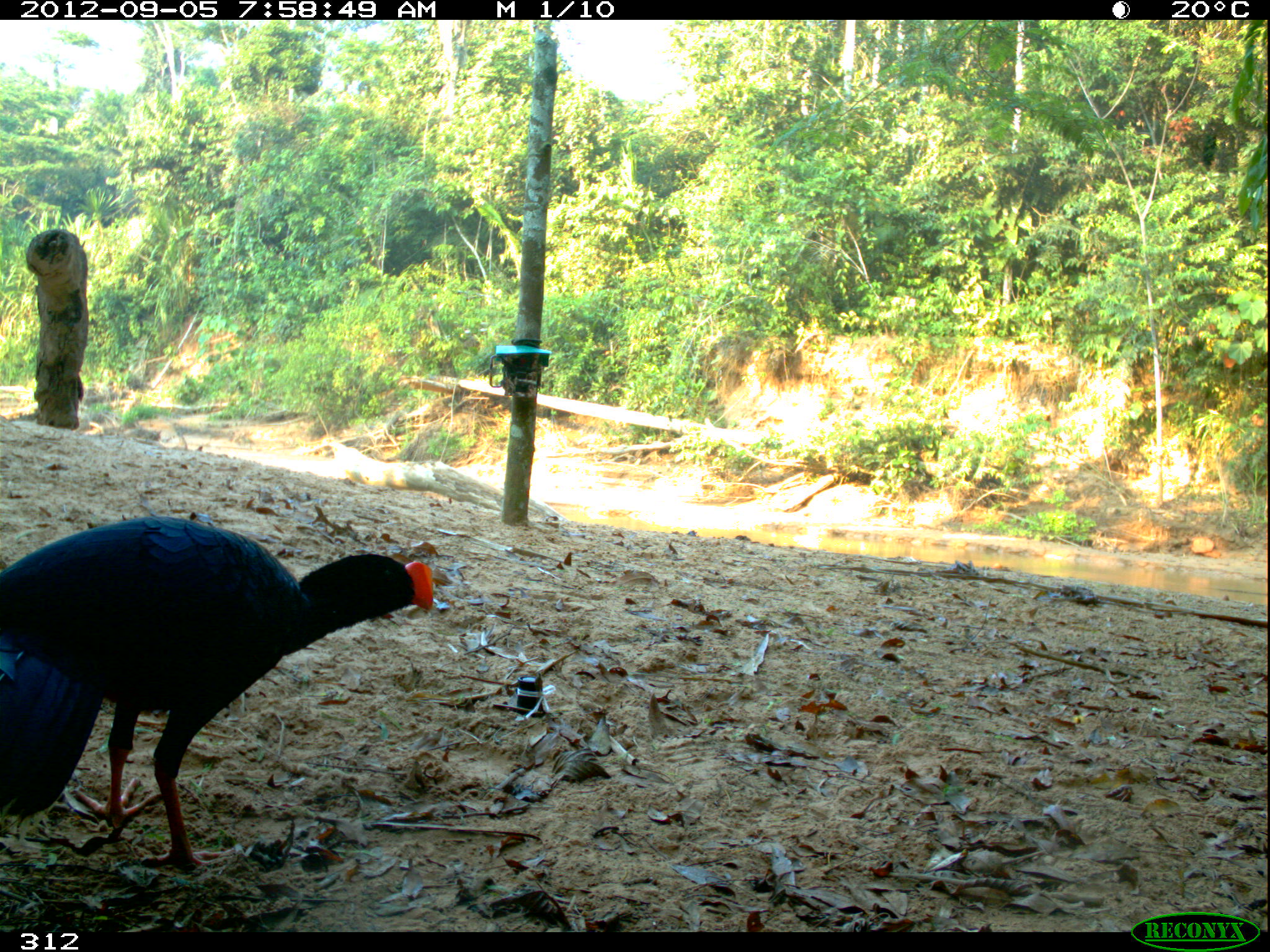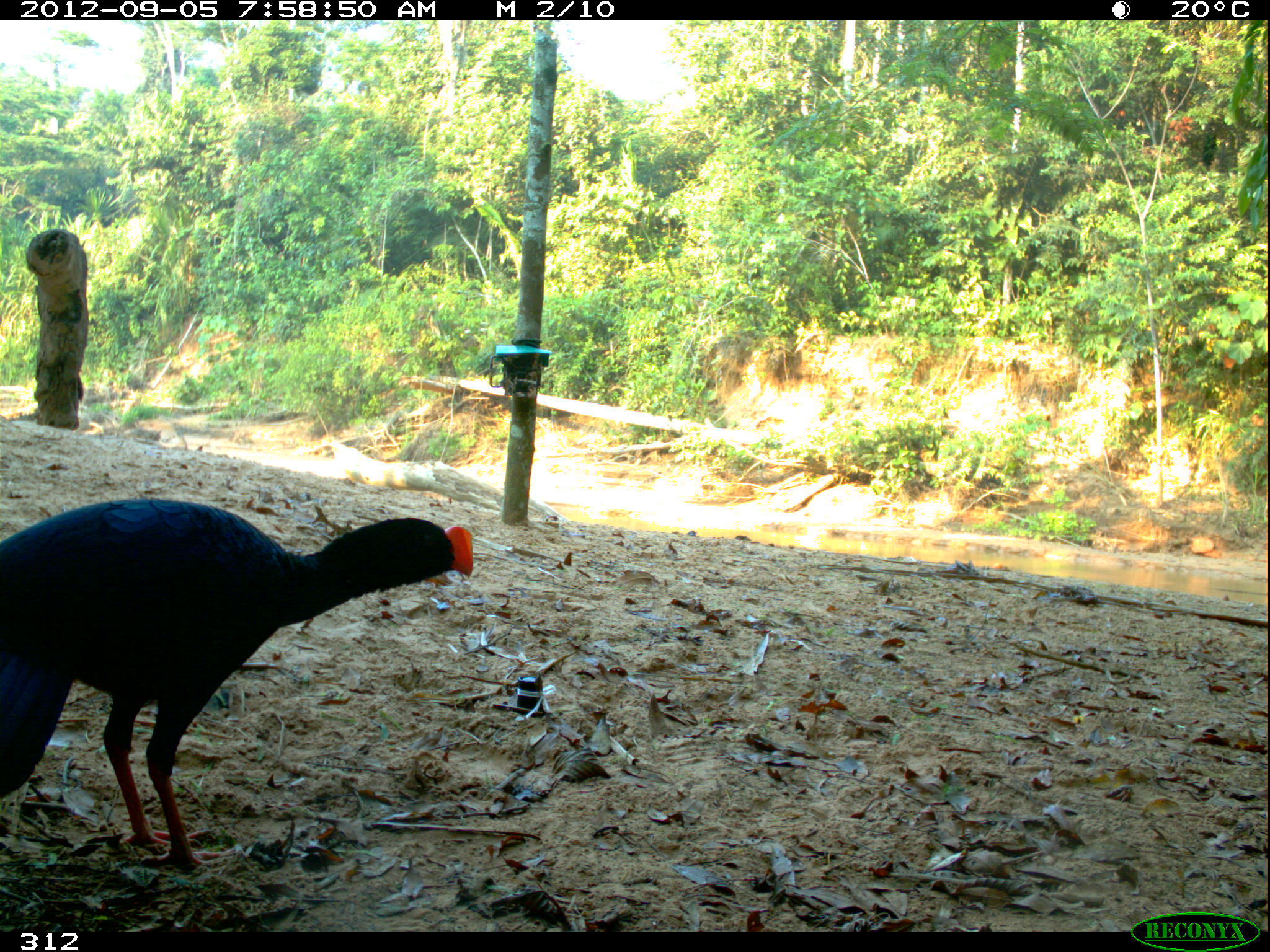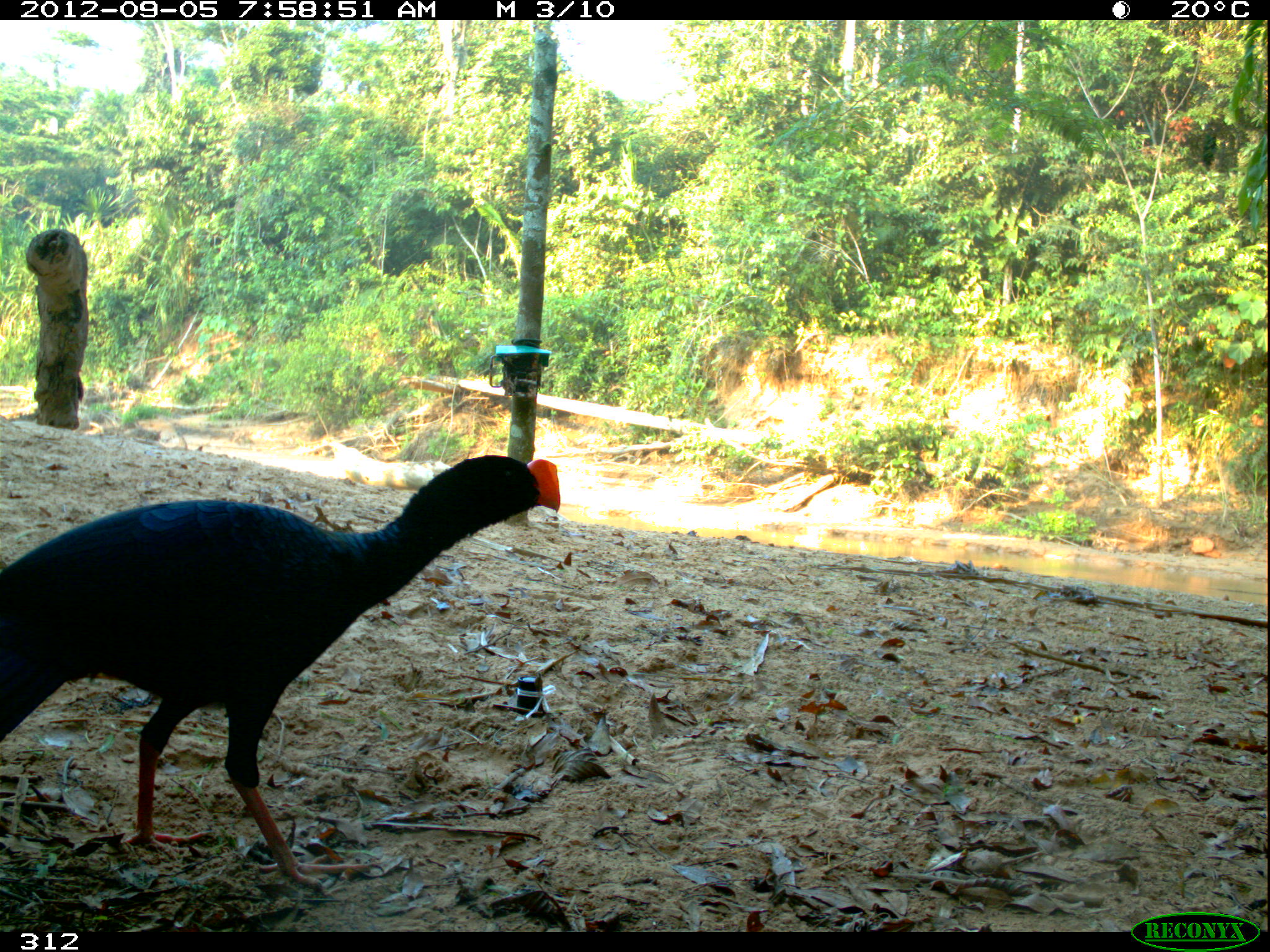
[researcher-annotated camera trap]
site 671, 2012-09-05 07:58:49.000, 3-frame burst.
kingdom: Animalia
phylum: Chordata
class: Aves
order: Galliformes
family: Cracidae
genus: Mitu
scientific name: Mitu tuberosum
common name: razor-billed curassow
Mitu tuberosum (razor-billed curassow).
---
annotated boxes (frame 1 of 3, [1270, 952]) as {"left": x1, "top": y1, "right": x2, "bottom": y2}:
mitu tuberosum: {"left": 1, "top": 519, "right": 436, "bottom": 873}